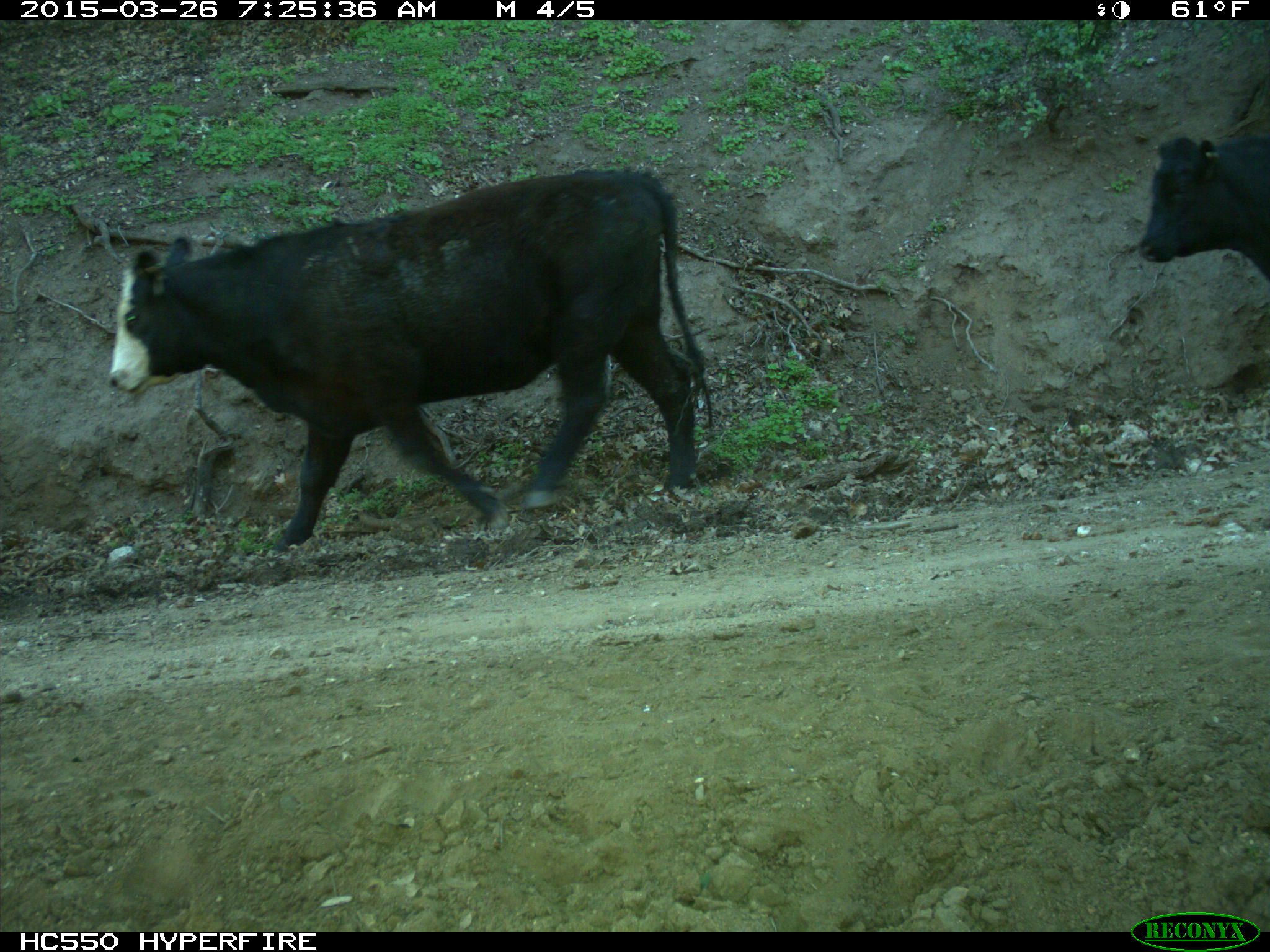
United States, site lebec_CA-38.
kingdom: Animalia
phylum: Chordata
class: Mammalia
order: Artiodactyla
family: Bovidae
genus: Bos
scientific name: Bos taurus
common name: domestic cow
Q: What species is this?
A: Bos taurus (domestic cow).